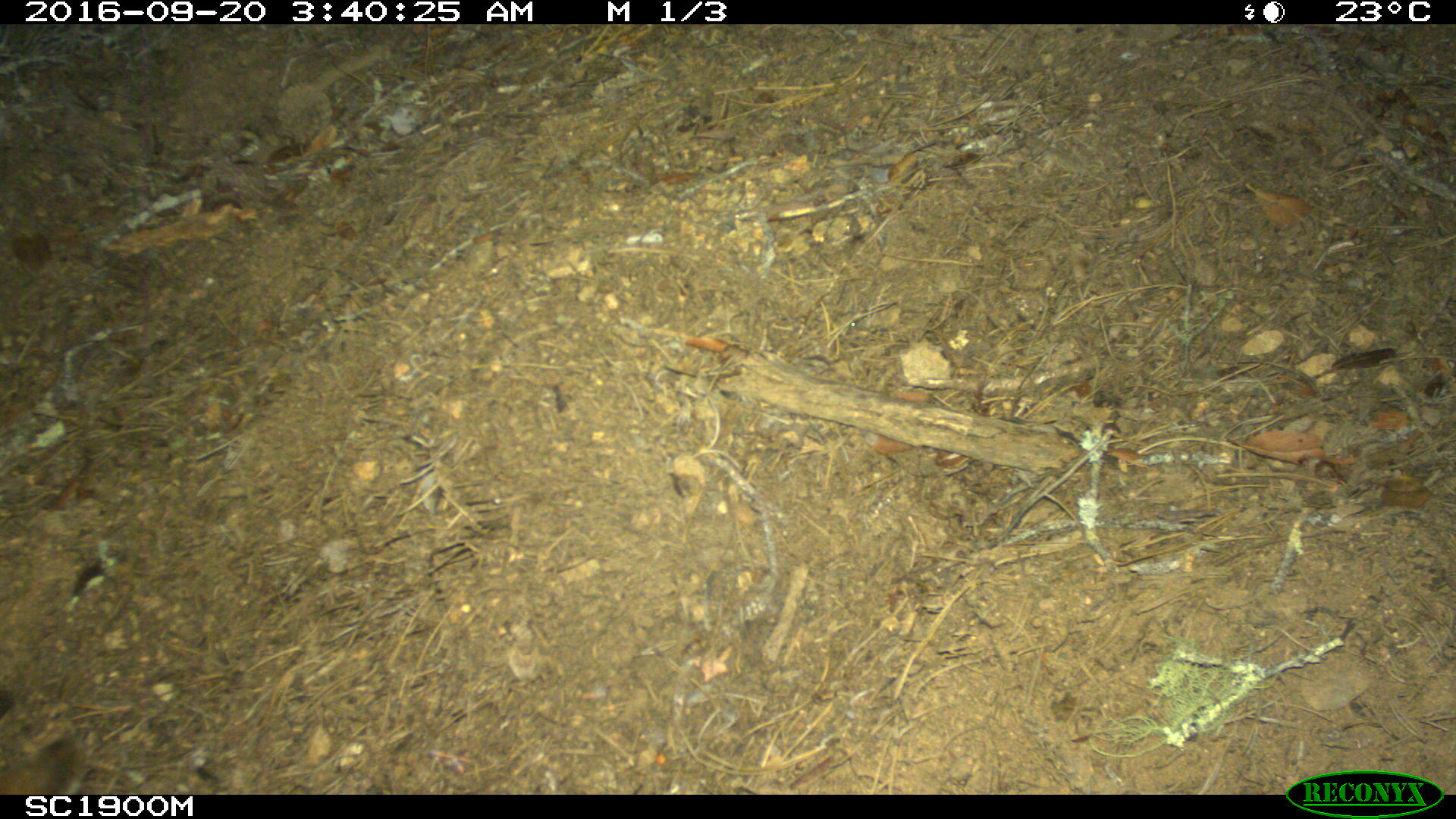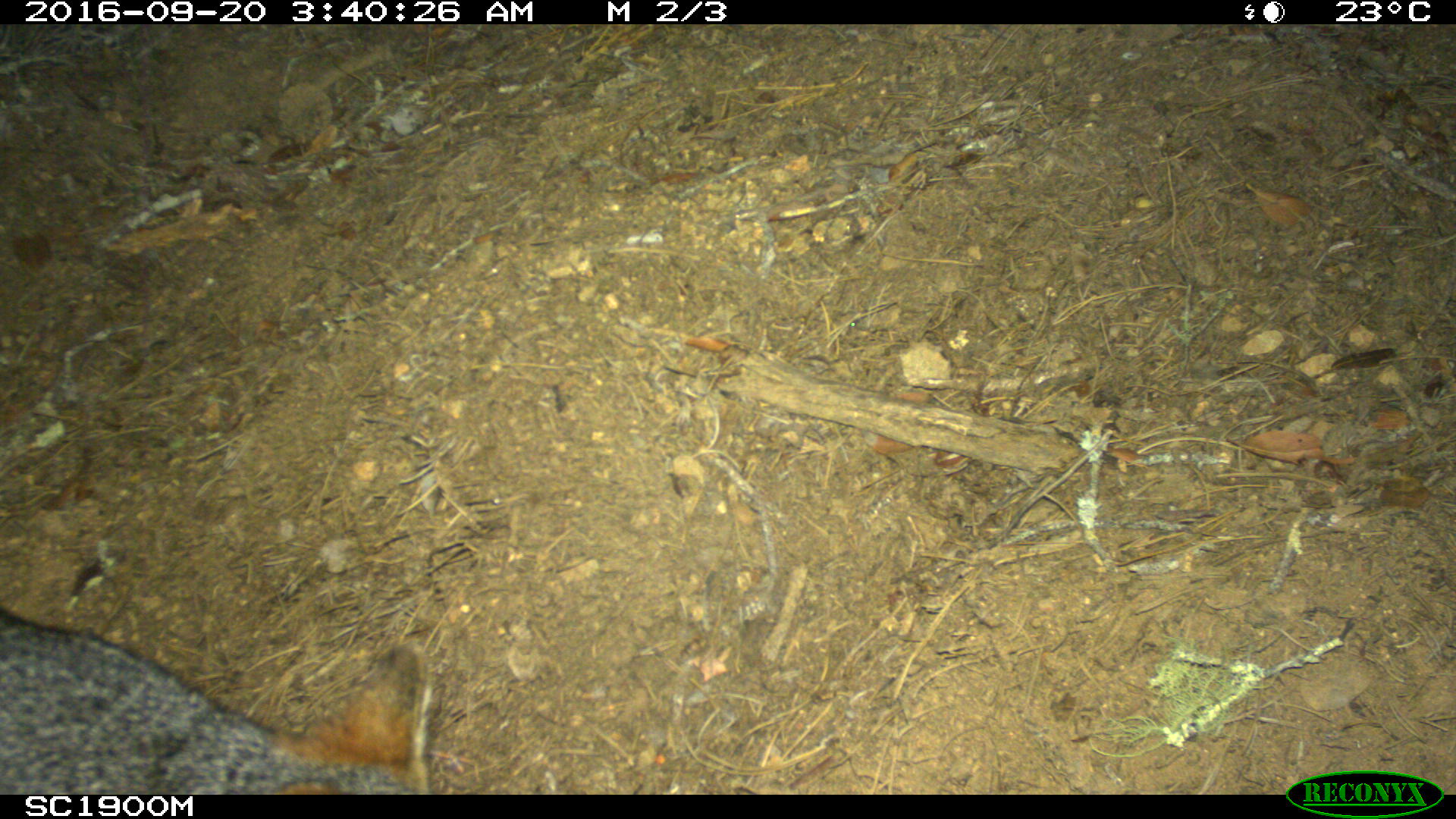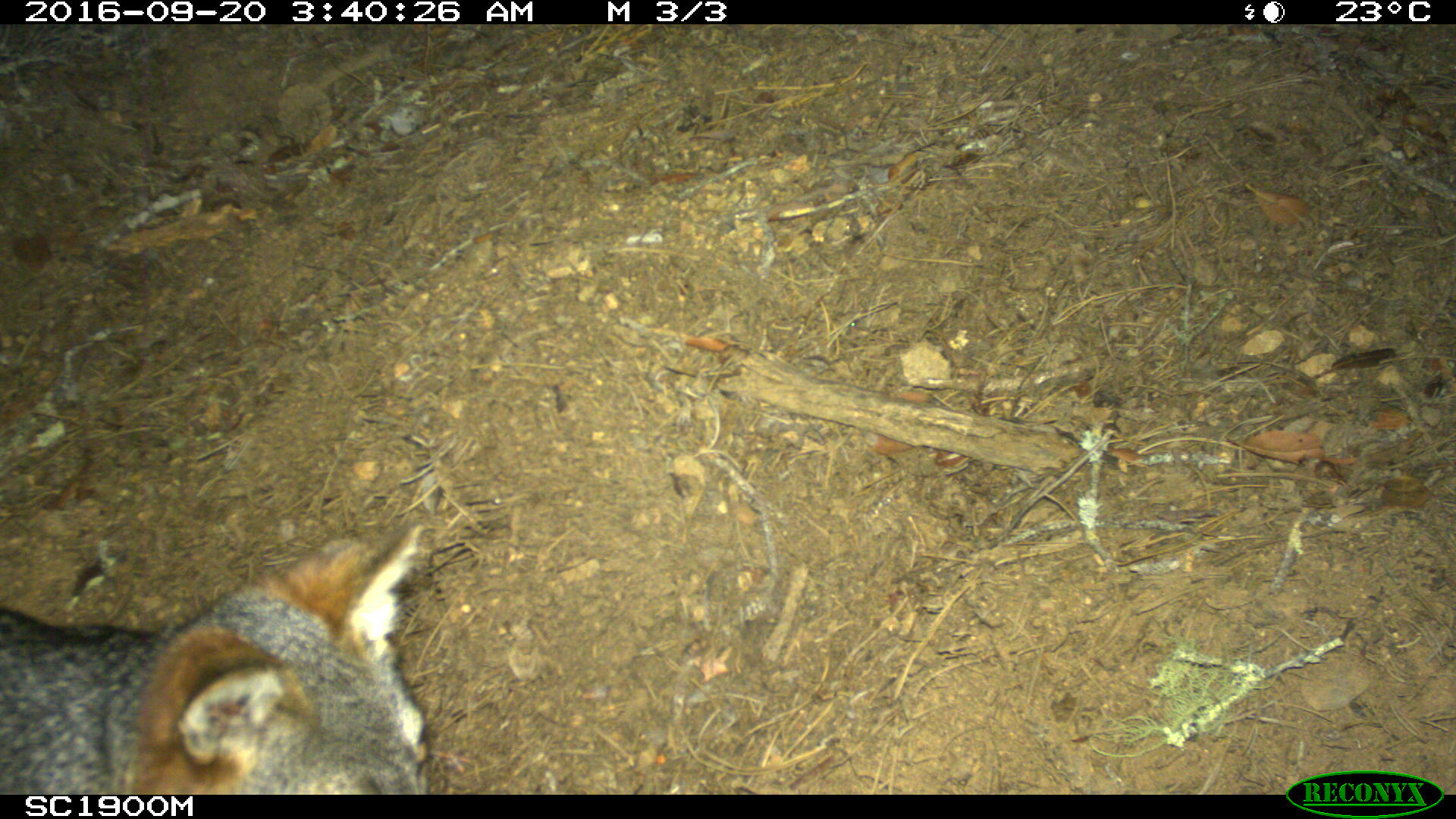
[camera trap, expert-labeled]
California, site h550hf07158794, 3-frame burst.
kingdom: Animalia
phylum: Chordata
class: Mammalia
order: Carnivora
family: Canidae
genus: Urocyon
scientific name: Urocyon littoralis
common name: island fox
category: fox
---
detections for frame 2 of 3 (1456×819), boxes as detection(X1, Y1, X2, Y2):
fox: detection(0, 609, 433, 794)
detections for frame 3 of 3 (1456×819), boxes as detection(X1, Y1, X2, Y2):
fox: detection(0, 523, 430, 792)